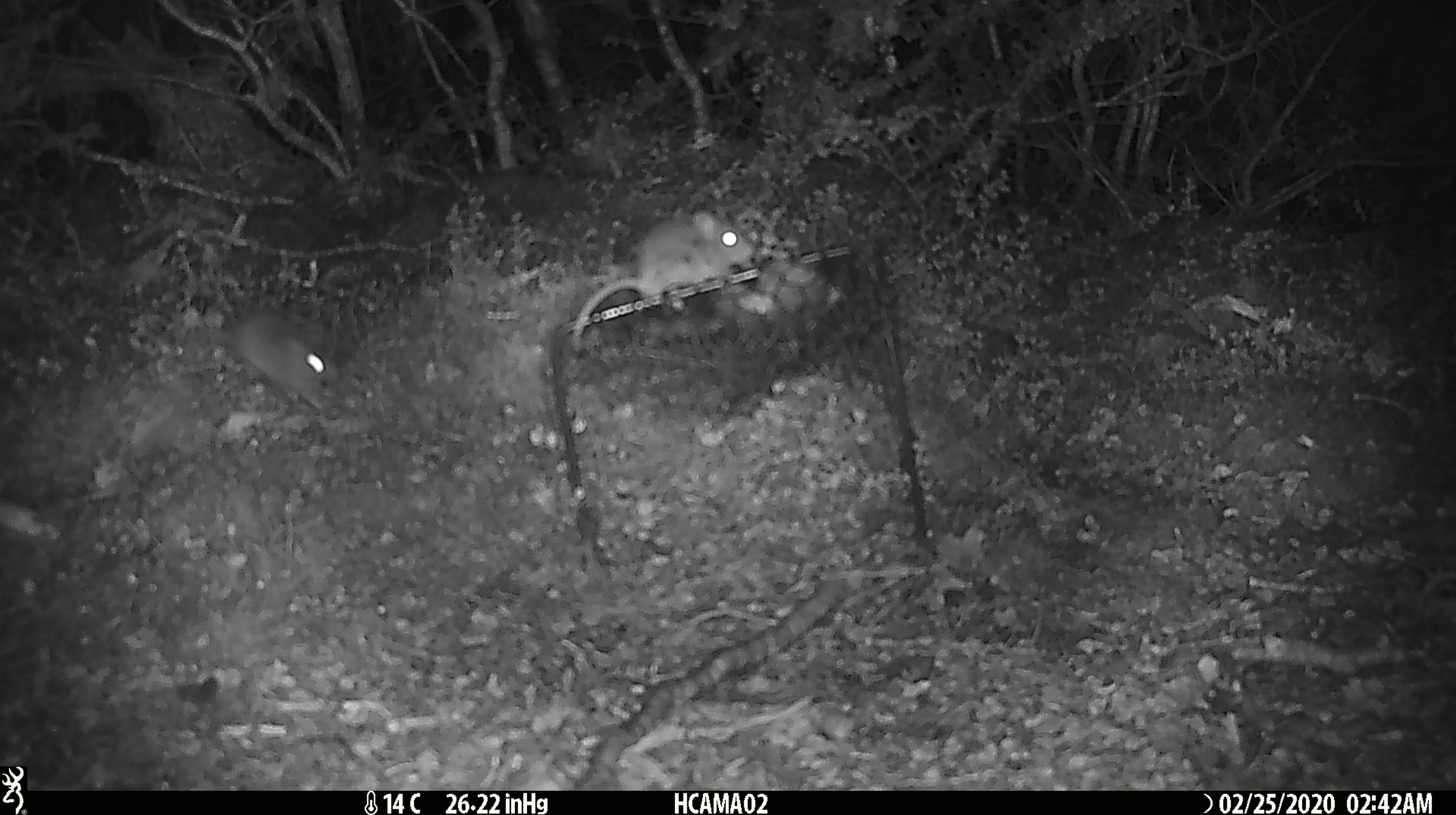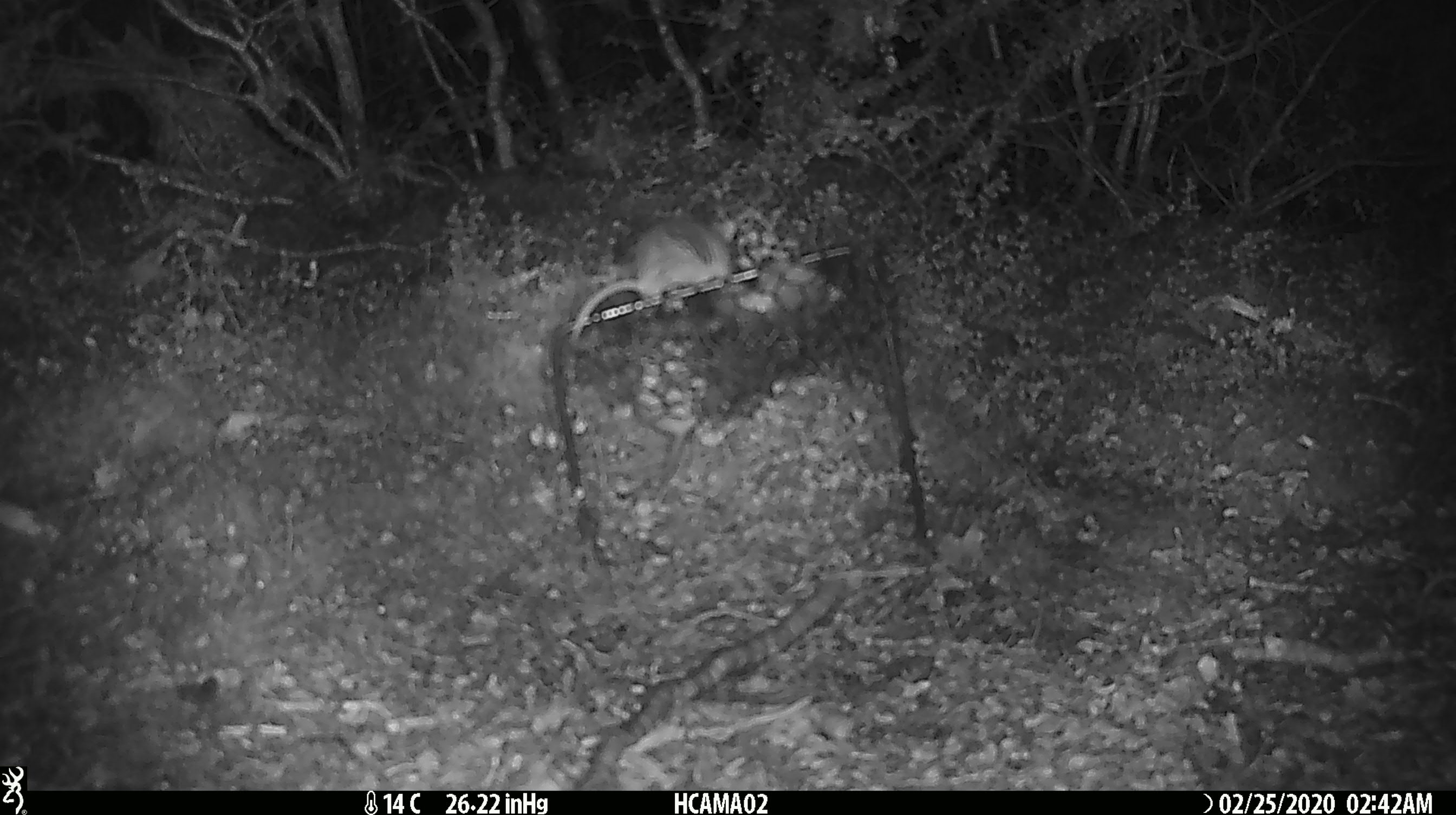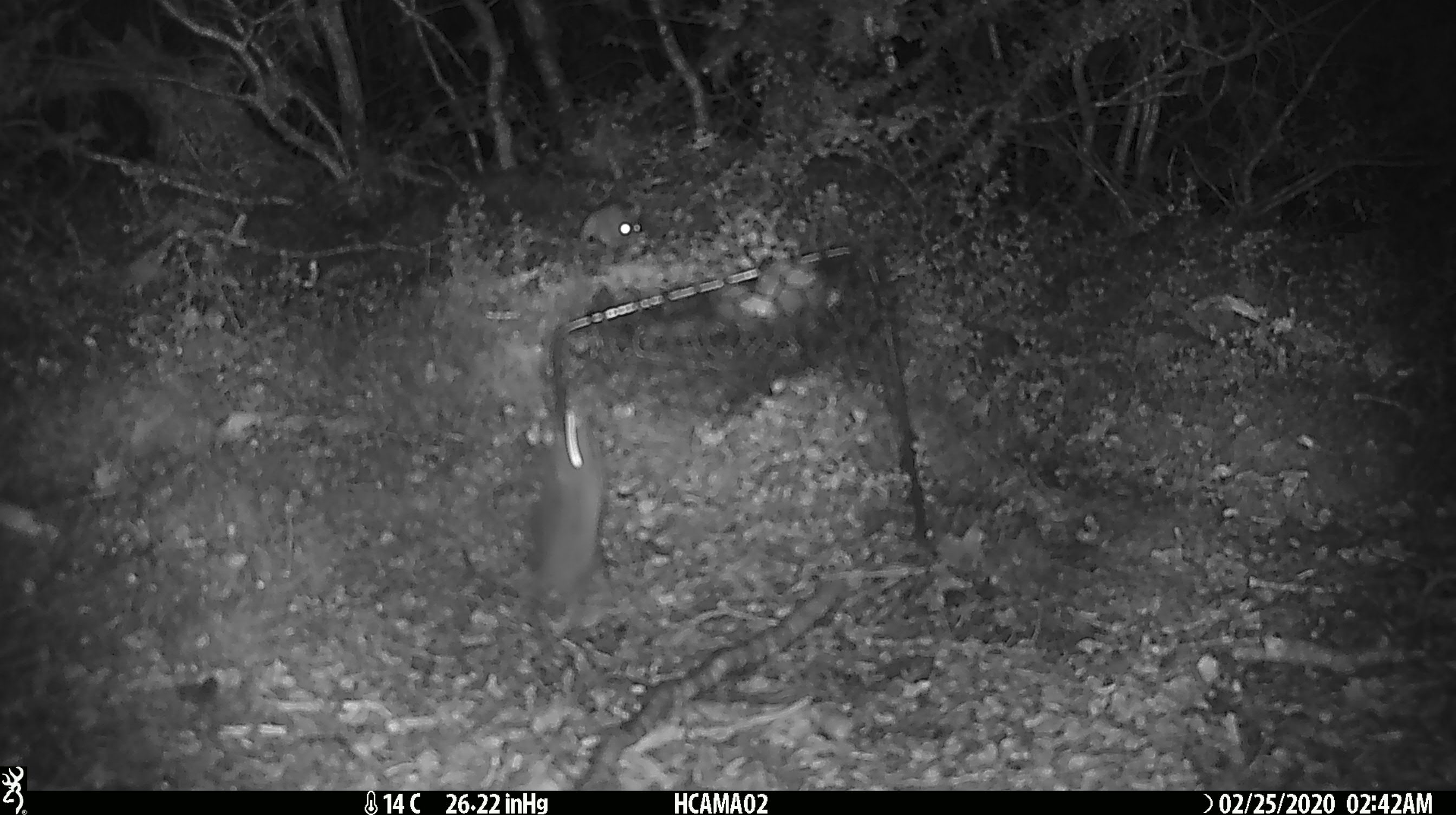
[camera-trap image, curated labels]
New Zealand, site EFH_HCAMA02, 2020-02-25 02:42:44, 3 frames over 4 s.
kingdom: Animalia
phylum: Chordata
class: Mammalia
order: Rodentia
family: Muridae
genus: Mus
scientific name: Mus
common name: mouse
Mouse (Mus).